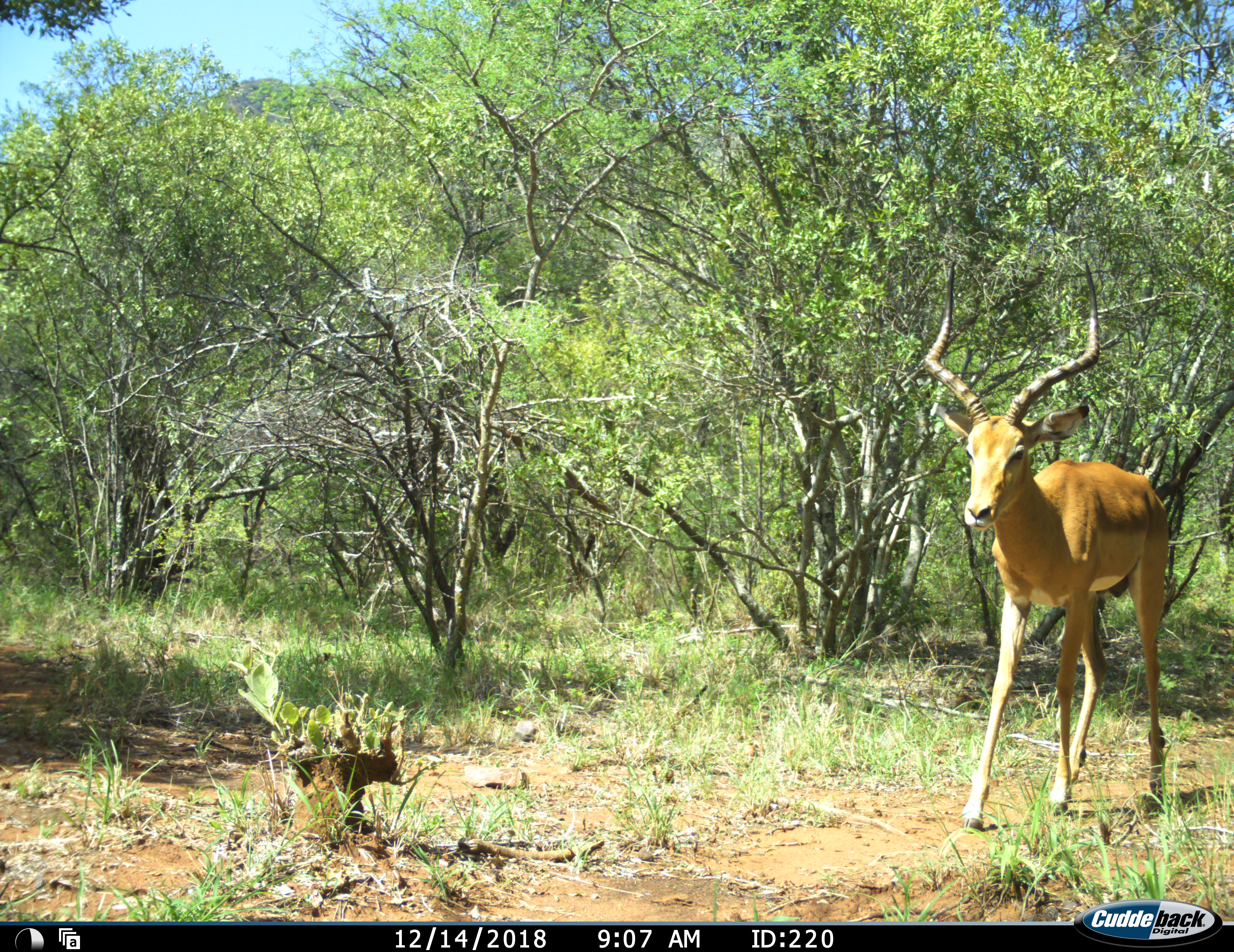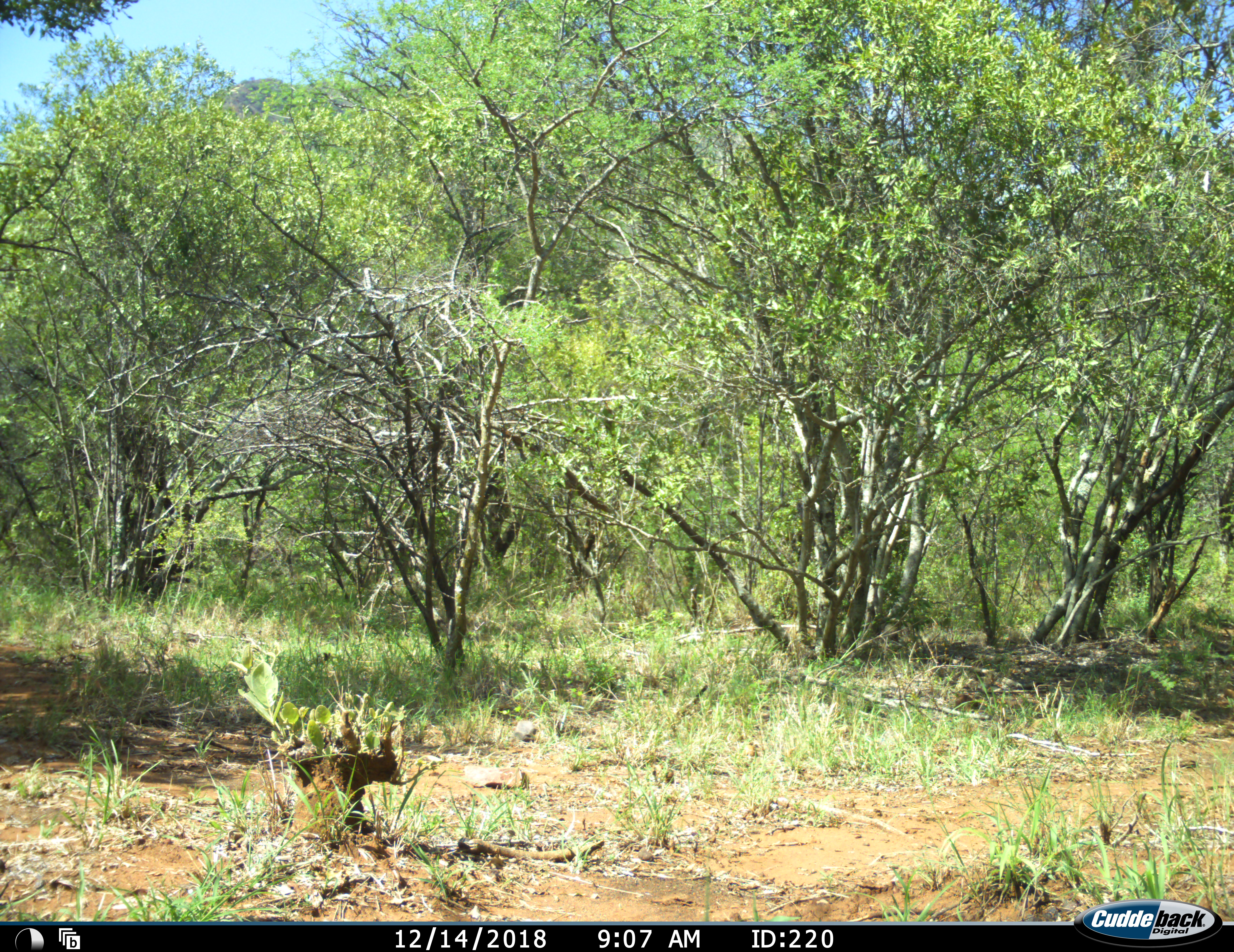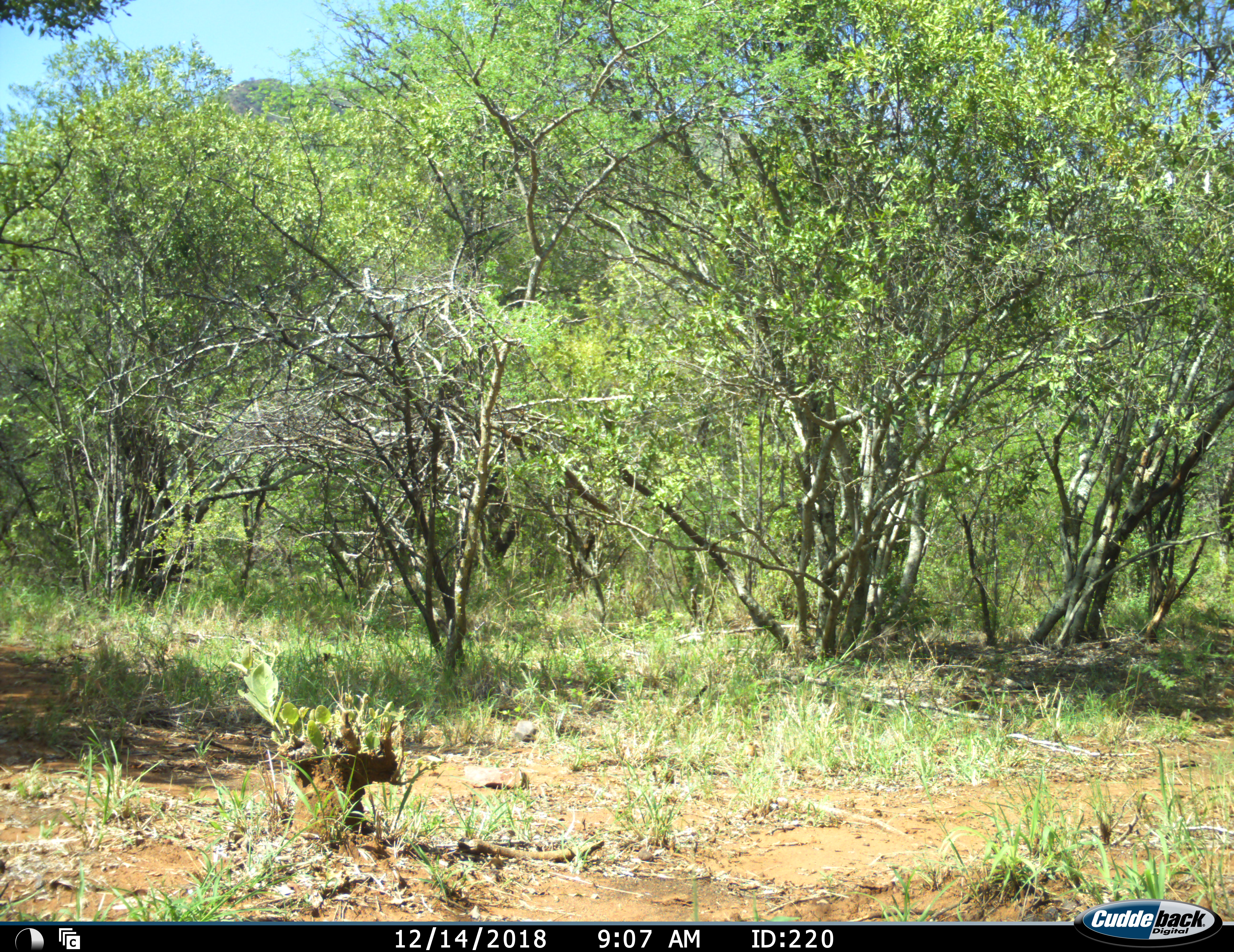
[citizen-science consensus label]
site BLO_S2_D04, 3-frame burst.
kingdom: Animalia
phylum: Chordata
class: Mammalia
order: Artiodactyla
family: Bovidae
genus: Aepyceros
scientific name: Aepyceros melampus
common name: impala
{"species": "impala (Aepyceros melampus)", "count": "1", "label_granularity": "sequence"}